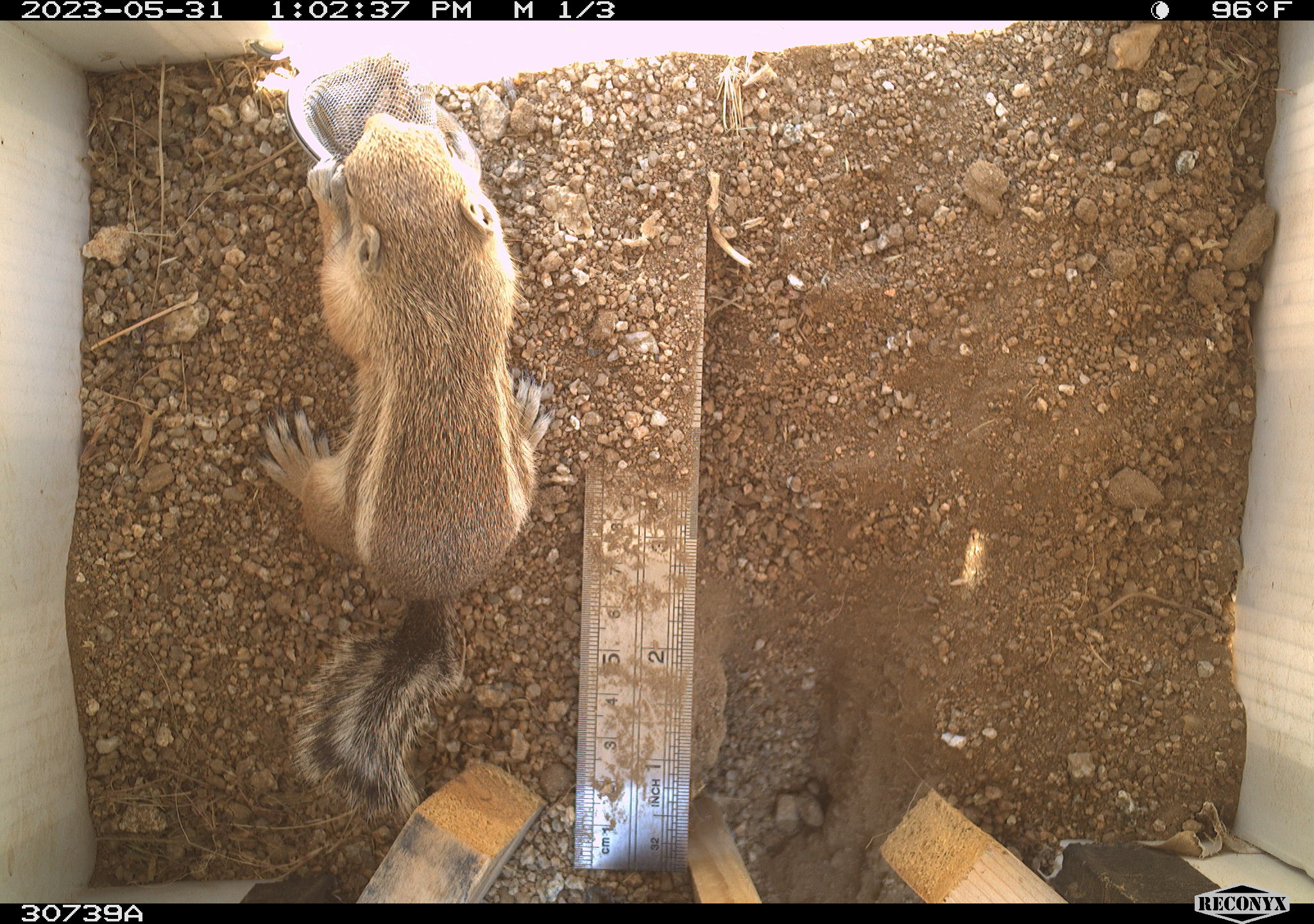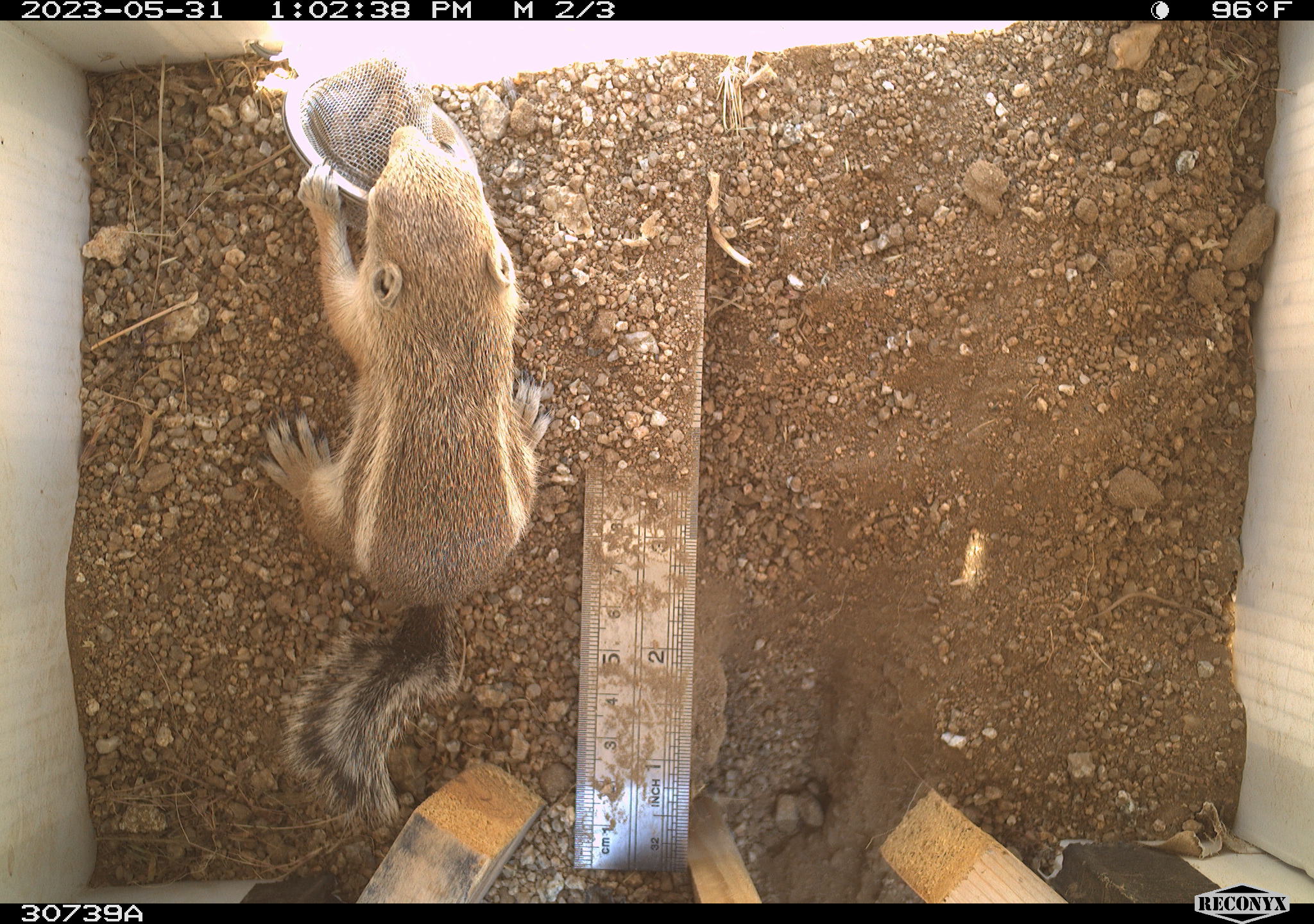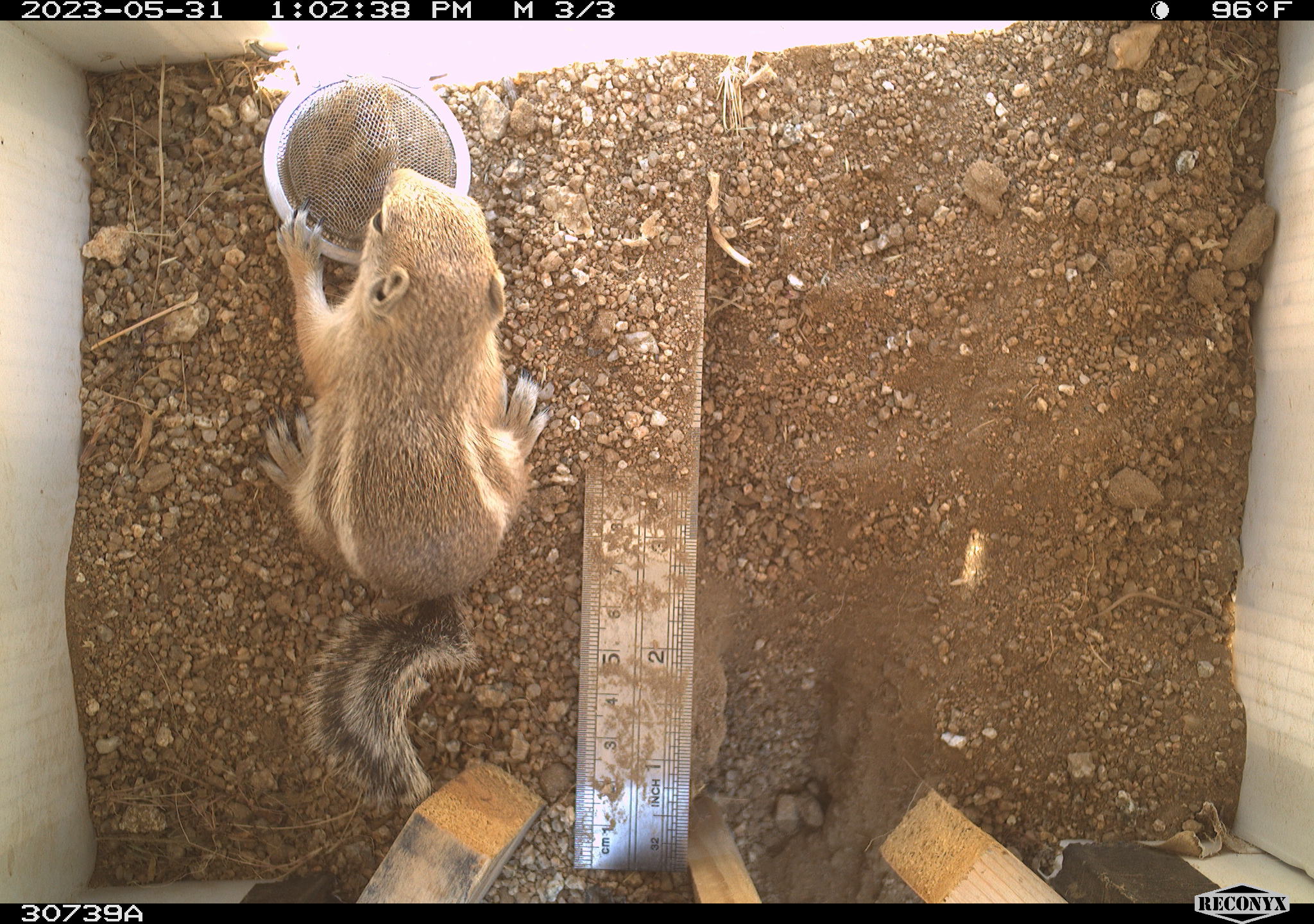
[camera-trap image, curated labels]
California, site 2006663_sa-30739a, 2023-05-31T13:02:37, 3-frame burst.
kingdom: Animalia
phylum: Chordata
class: Mammalia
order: Rodentia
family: Sciuridae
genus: Ammospermophilus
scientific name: Ammospermophilus leucurus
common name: white-tailed antelope squirrel